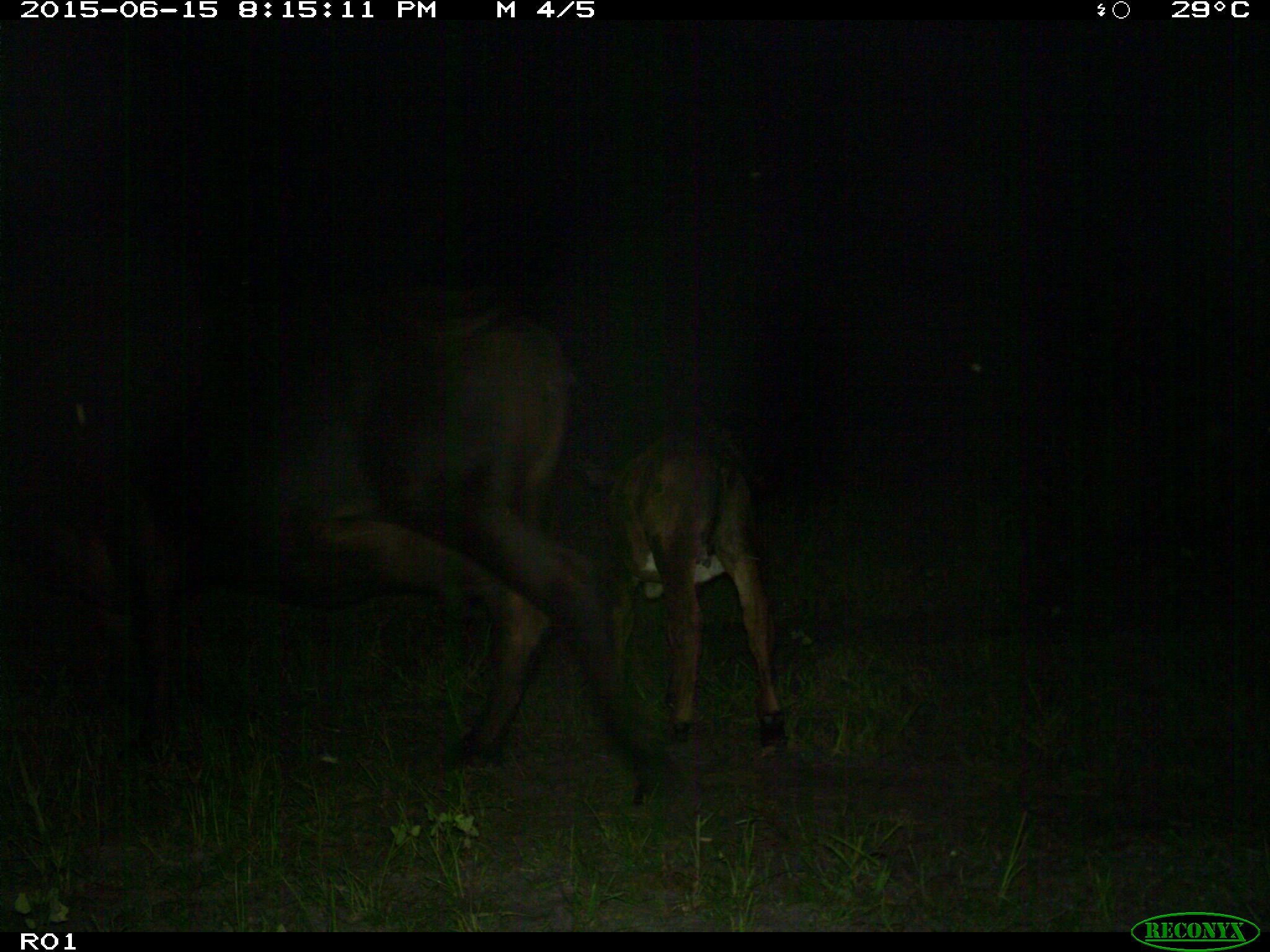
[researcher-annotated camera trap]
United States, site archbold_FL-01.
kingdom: Animalia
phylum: Chordata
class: Mammalia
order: Artiodactyla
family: Bovidae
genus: Bos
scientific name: Bos taurus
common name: domestic cow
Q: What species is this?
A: Bos taurus (domestic cow).